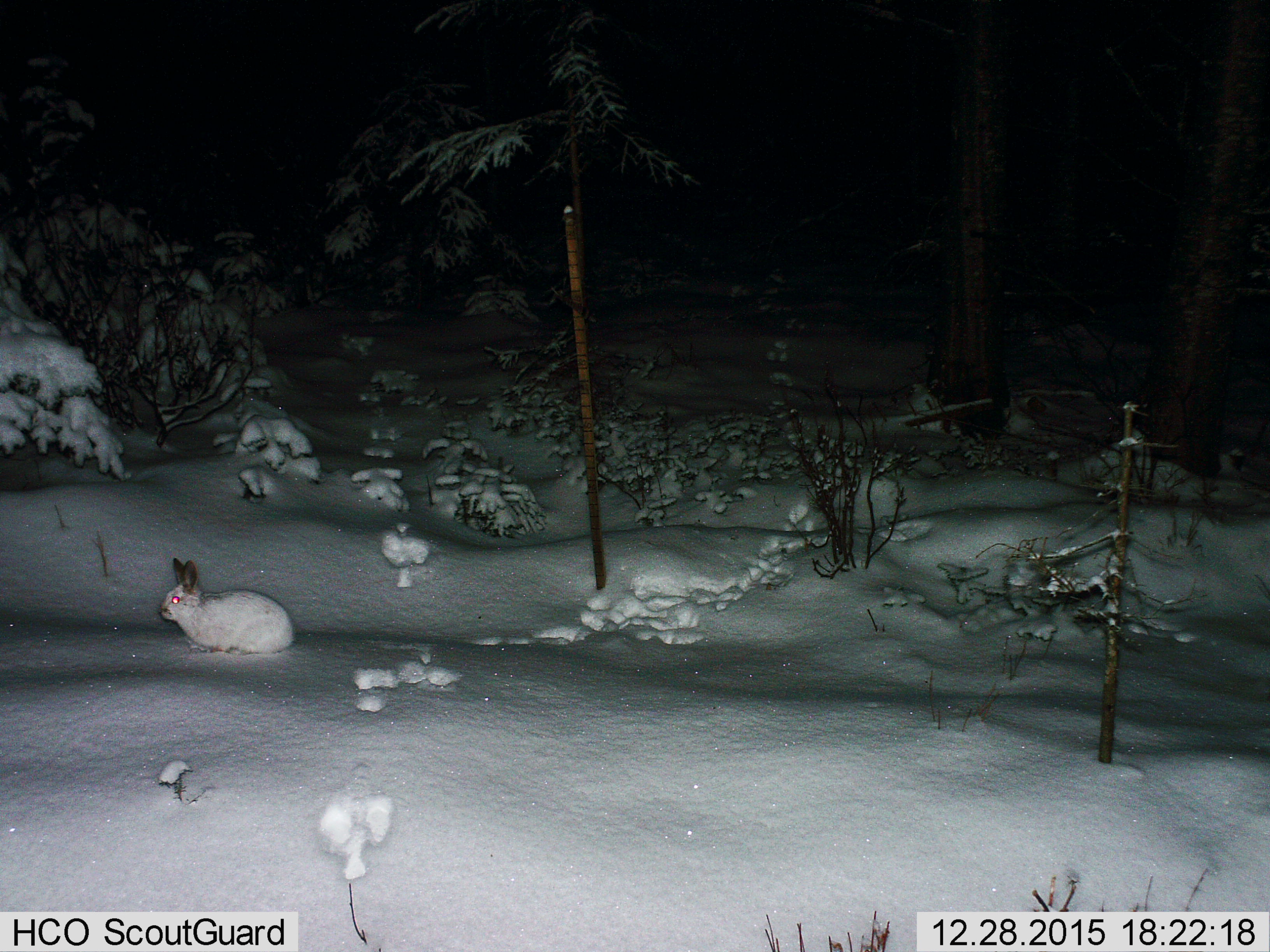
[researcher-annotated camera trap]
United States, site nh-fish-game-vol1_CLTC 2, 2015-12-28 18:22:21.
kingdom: Animalia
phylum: Chordata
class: Mammalia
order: Lagomorpha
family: Leporidae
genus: Lepus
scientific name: Lepus americanus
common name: snowshoe hare